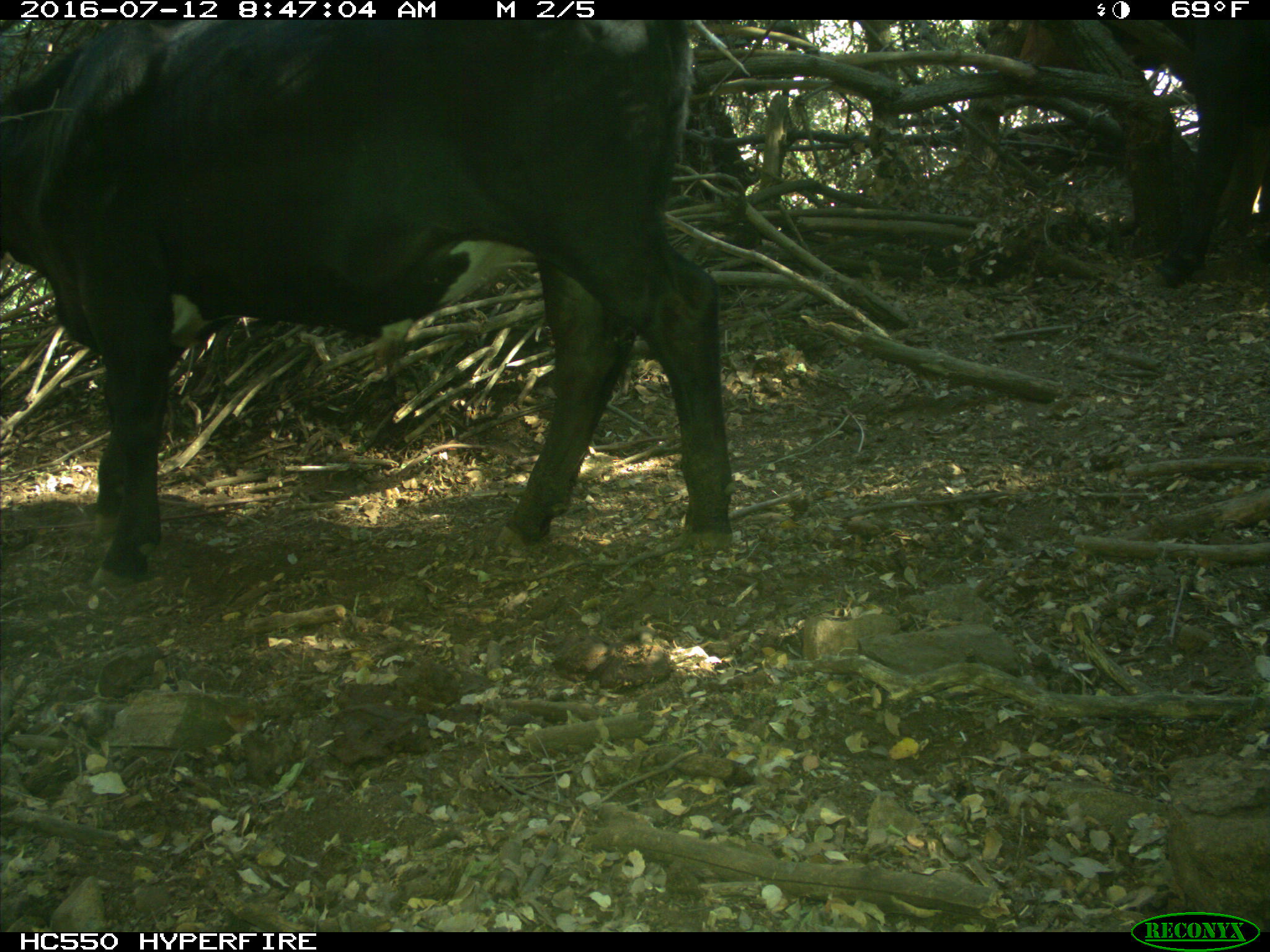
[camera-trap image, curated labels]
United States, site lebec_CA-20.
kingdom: Animalia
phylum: Chordata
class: Mammalia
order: Artiodactyla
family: Bovidae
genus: Bos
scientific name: Bos taurus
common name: domestic cow